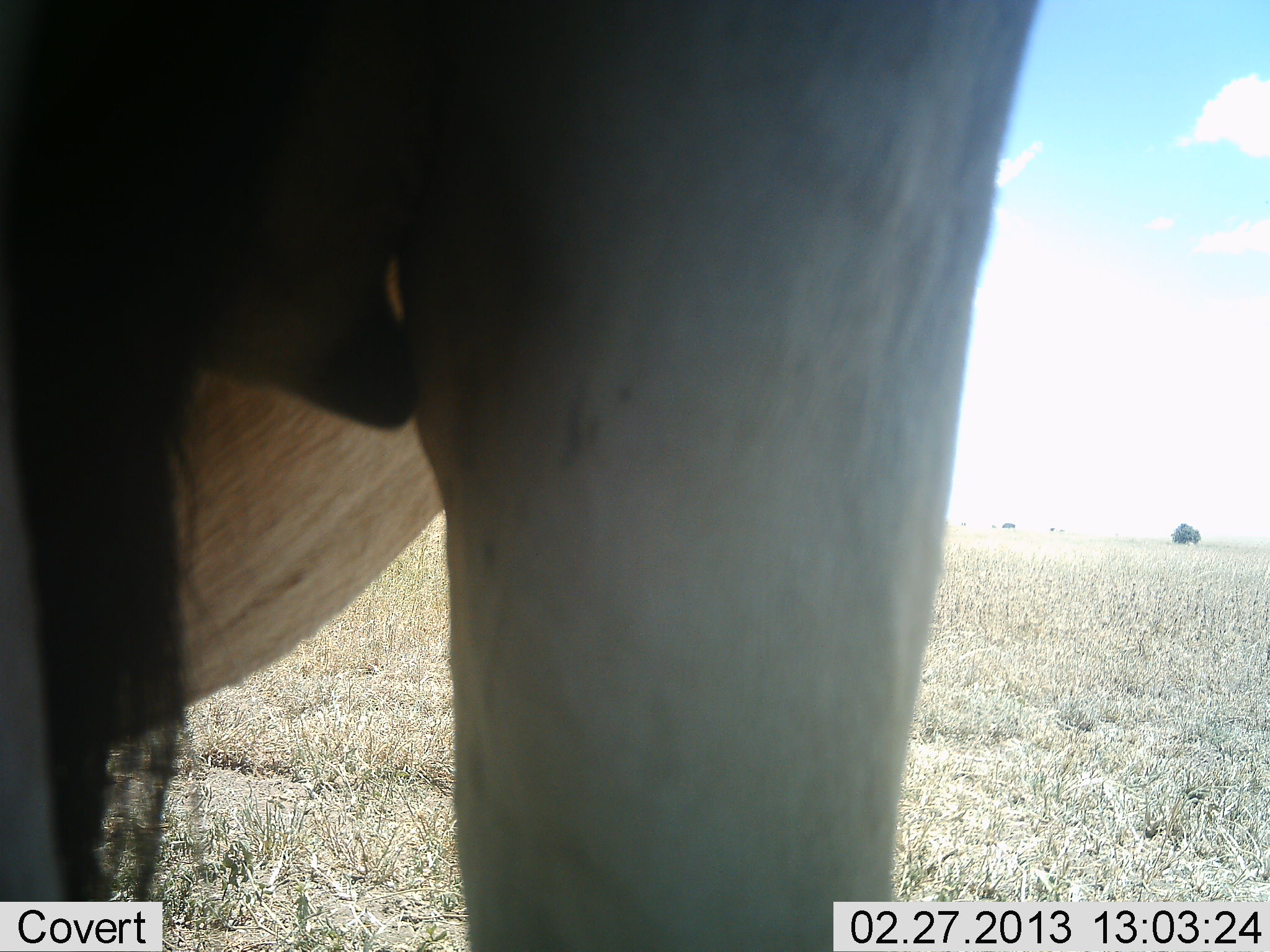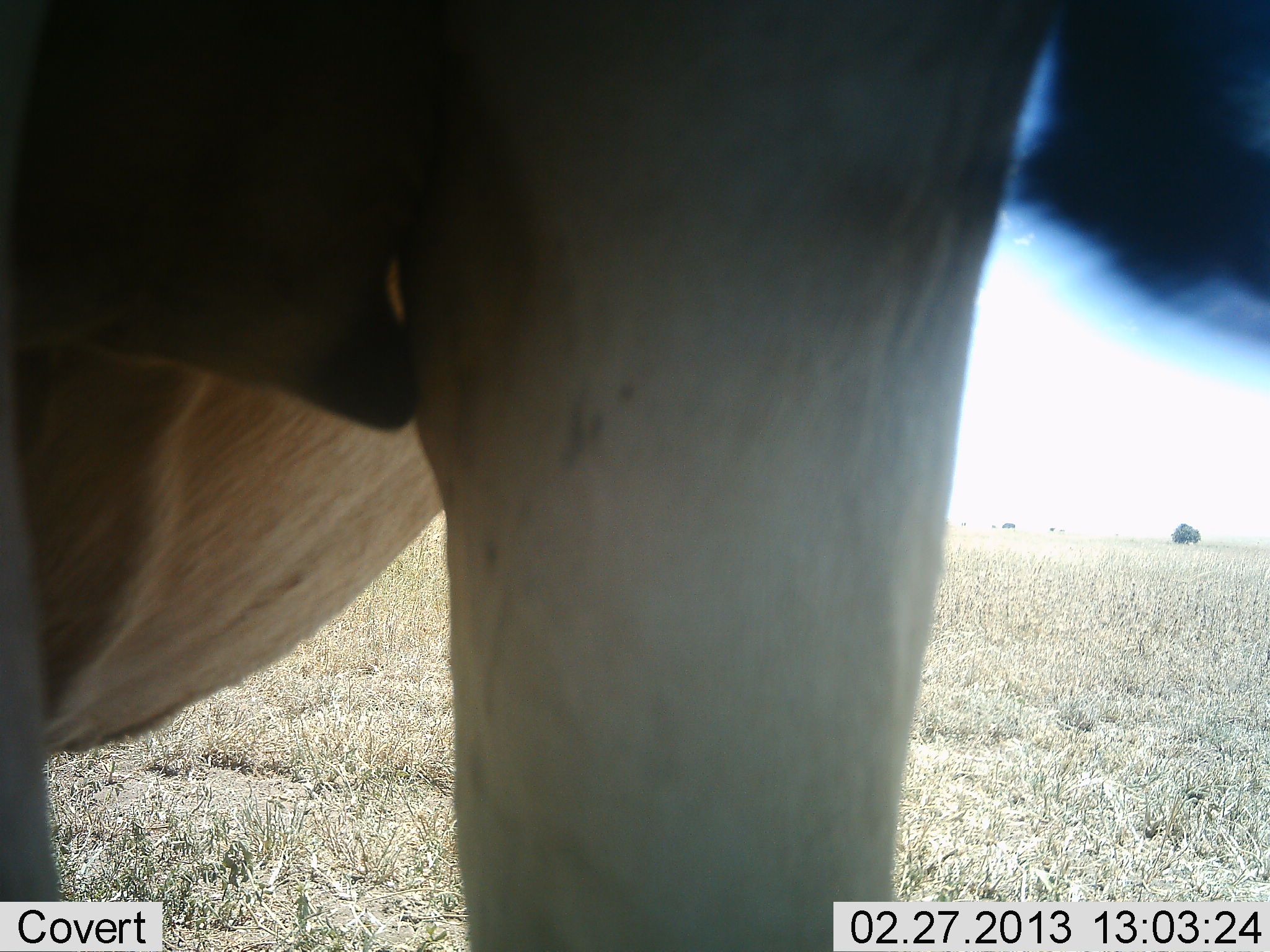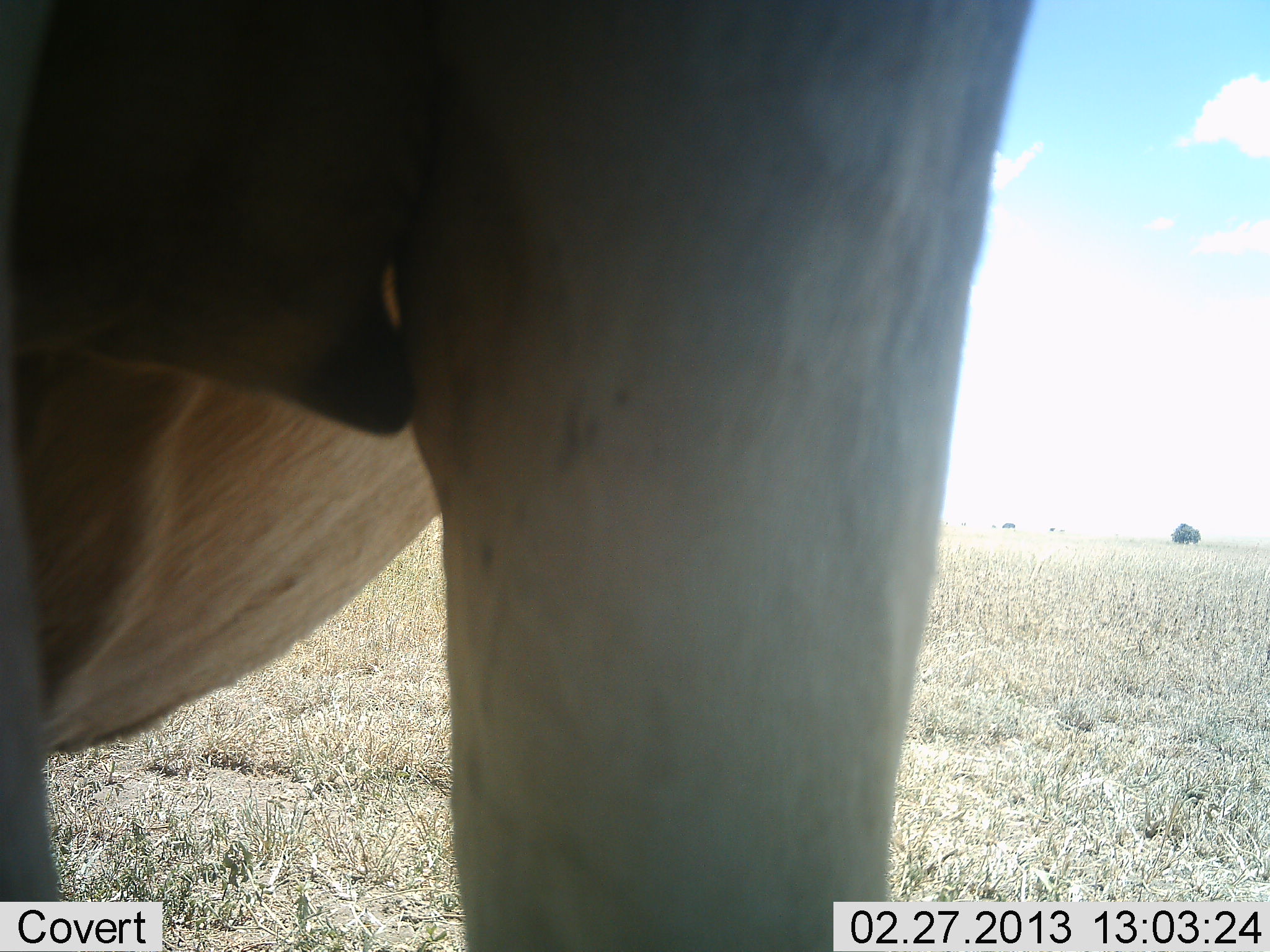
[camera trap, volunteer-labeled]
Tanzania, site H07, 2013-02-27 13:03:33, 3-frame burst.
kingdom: Animalia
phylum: Chordata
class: Mammalia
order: Artiodactyla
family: Bovidae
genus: Alcelaphus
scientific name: Alcelaphus buselaphus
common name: hartebeest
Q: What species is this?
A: Hartebeest (Alcelaphus buselaphus).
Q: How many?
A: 1.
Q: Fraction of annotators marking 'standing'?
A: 100%.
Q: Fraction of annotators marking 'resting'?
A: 0%.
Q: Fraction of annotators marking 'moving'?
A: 0%.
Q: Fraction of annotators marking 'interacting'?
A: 0%.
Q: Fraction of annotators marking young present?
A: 0%.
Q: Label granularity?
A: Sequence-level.